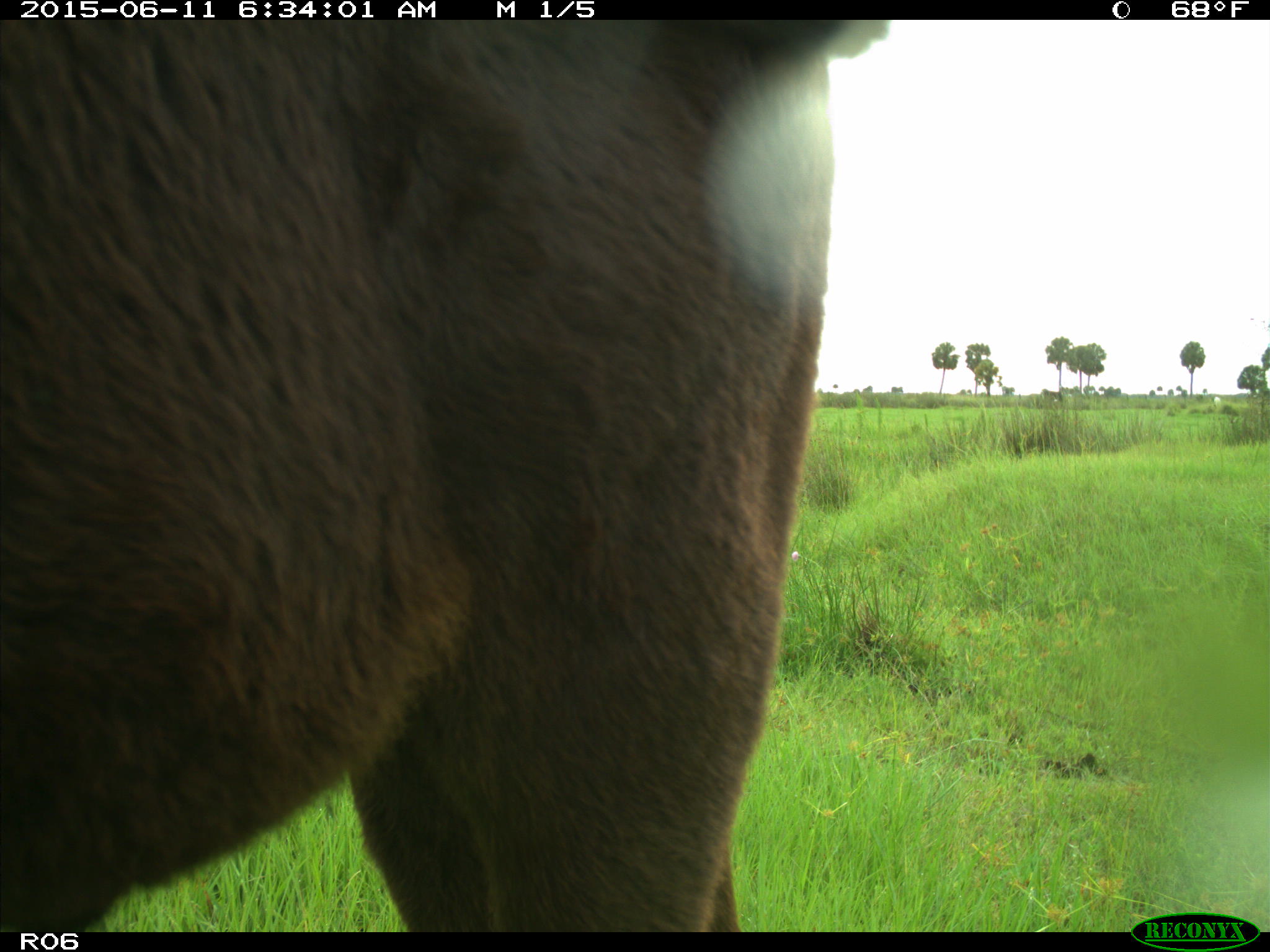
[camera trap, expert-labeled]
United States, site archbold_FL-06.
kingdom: Animalia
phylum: Chordata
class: Mammalia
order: Artiodactyla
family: Bovidae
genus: Bos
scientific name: Bos taurus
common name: domestic cow